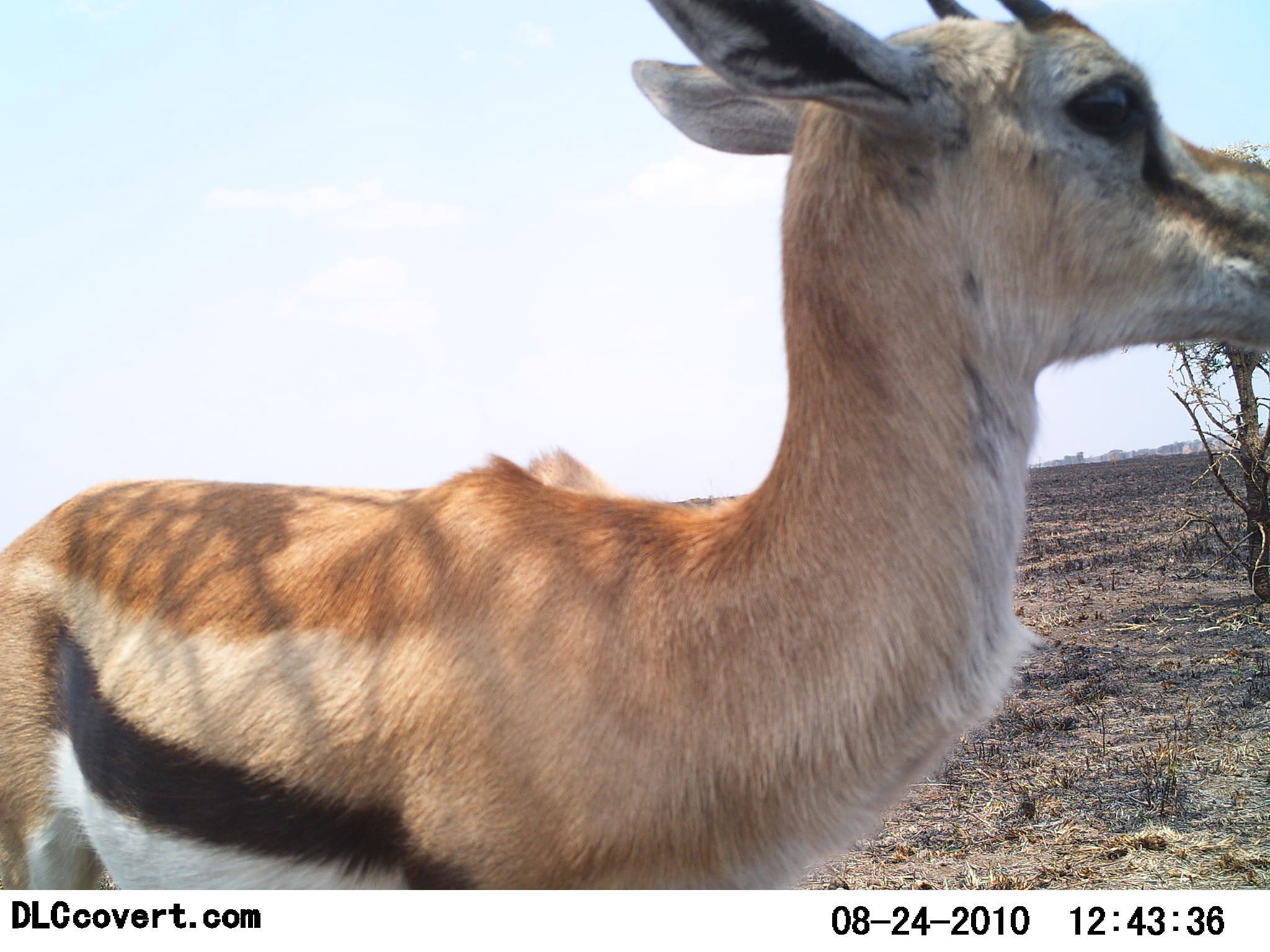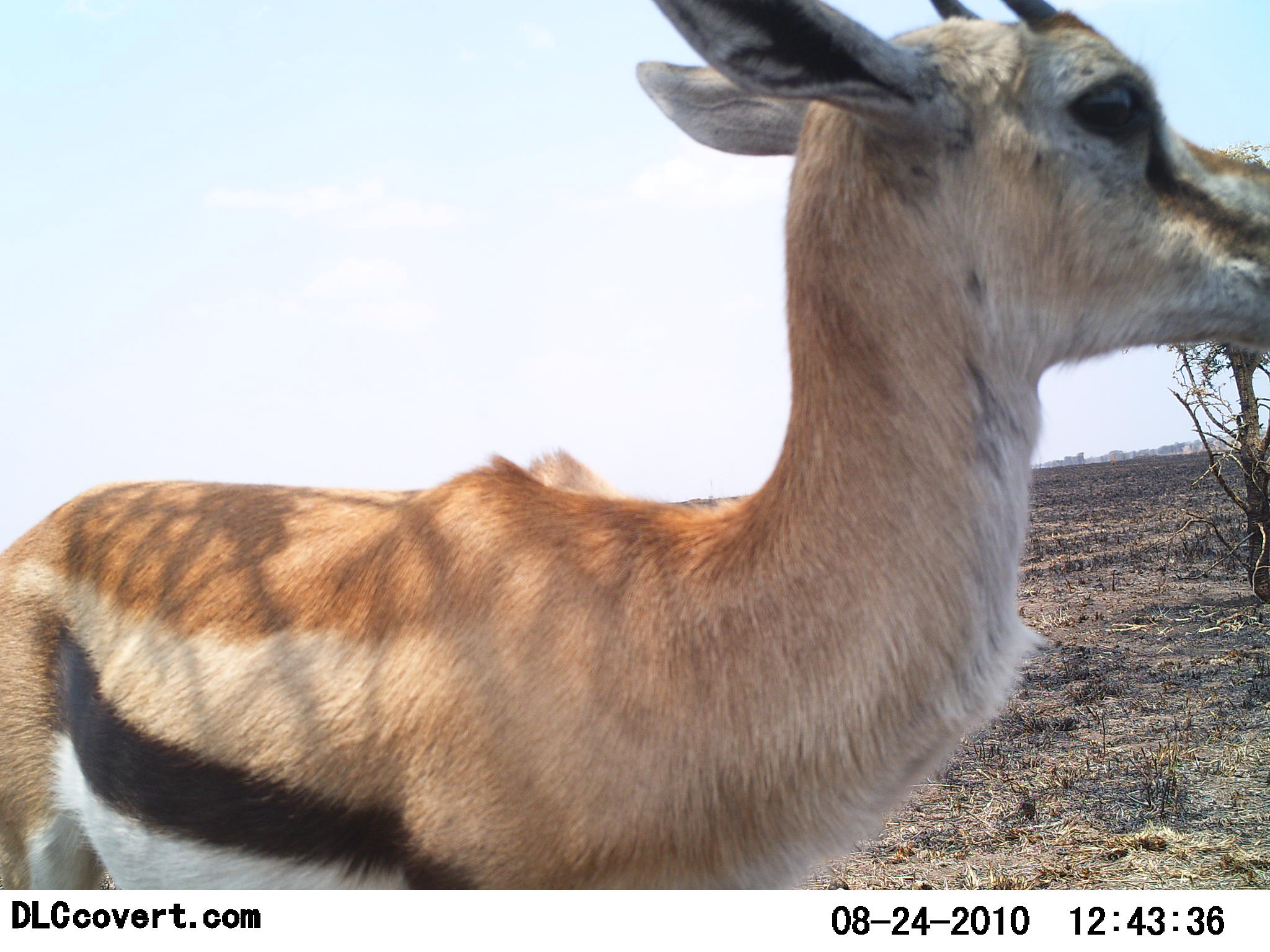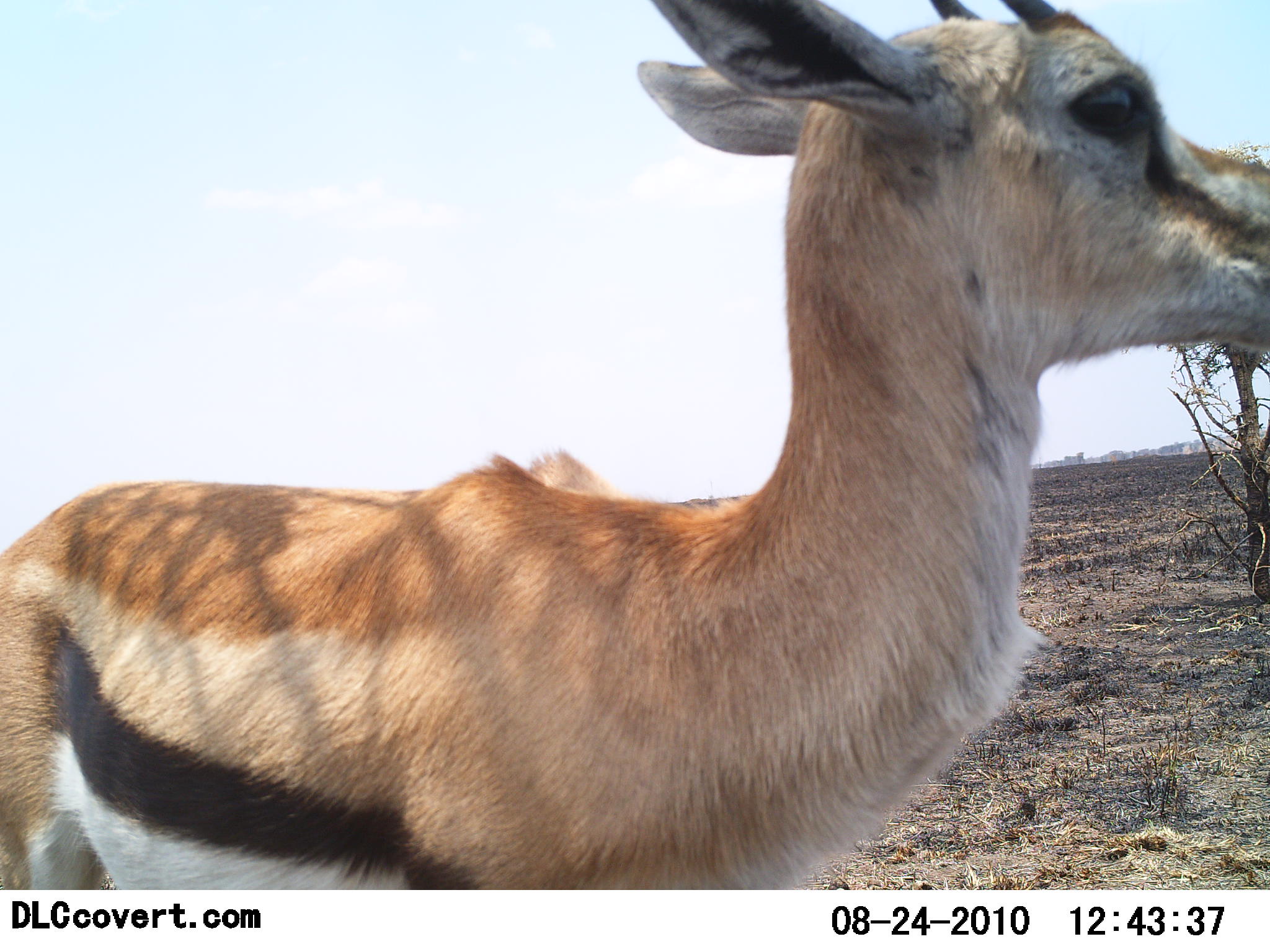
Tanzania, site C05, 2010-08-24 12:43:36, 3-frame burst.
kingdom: Animalia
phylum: Chordata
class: Mammalia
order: Artiodactyla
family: Bovidae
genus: Eudorcas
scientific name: Eudorcas thomsonii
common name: thomson's gazelle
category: gazellethomsons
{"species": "gazellethomsons (thomson's gazelle) (Eudorcas thomsonii)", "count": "1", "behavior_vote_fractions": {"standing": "100%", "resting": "0%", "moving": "0%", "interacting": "0%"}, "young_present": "8%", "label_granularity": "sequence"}